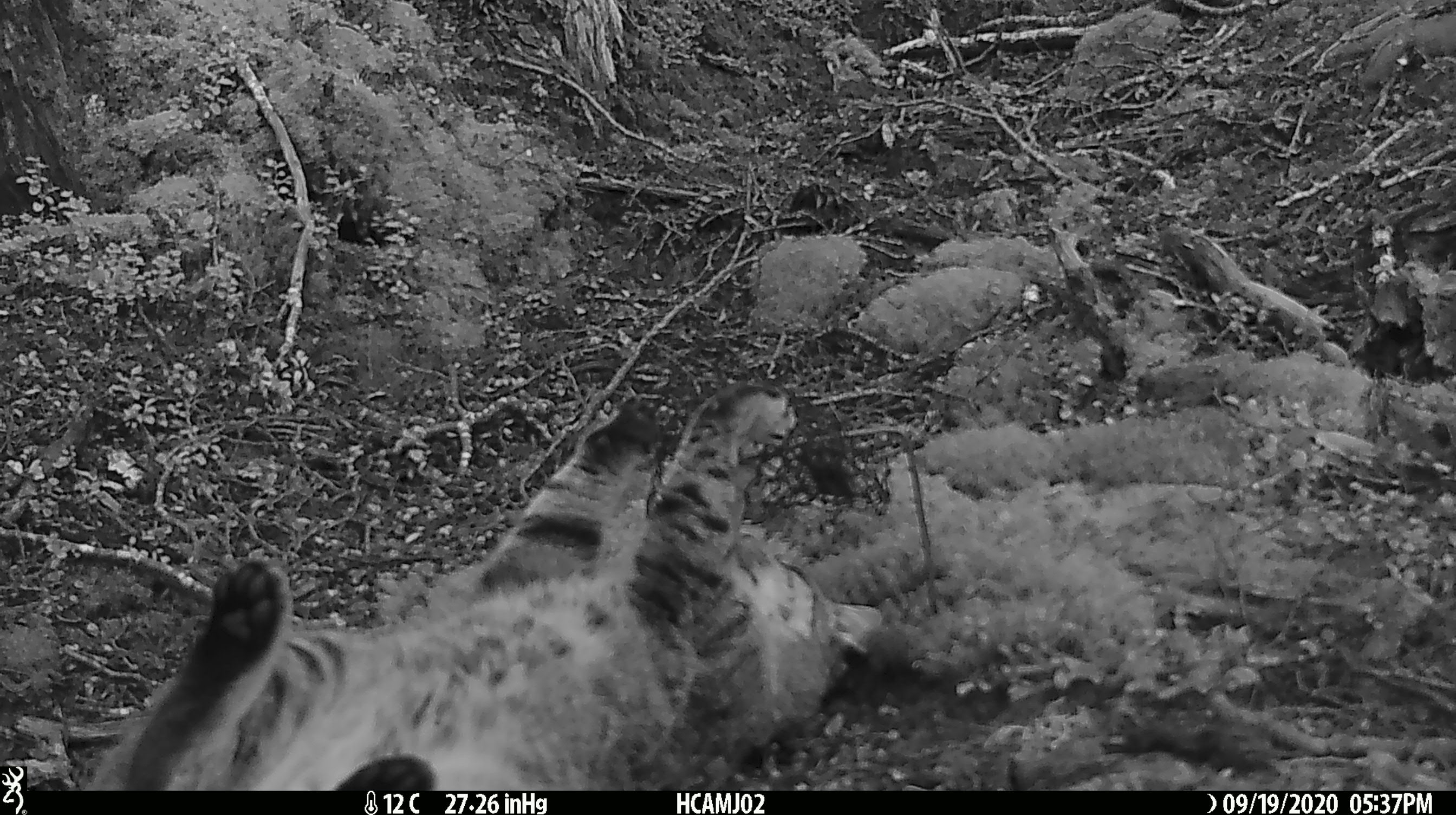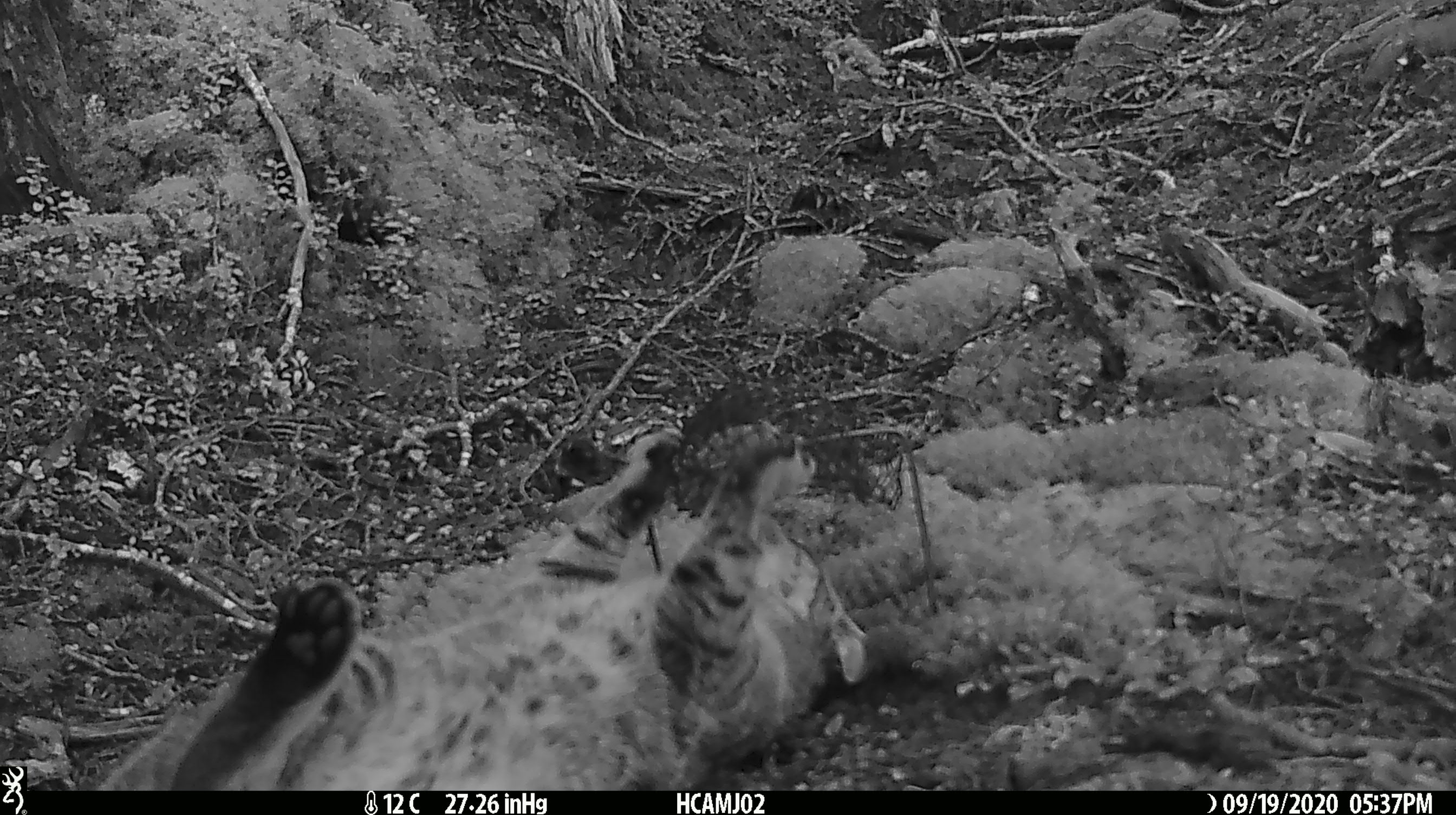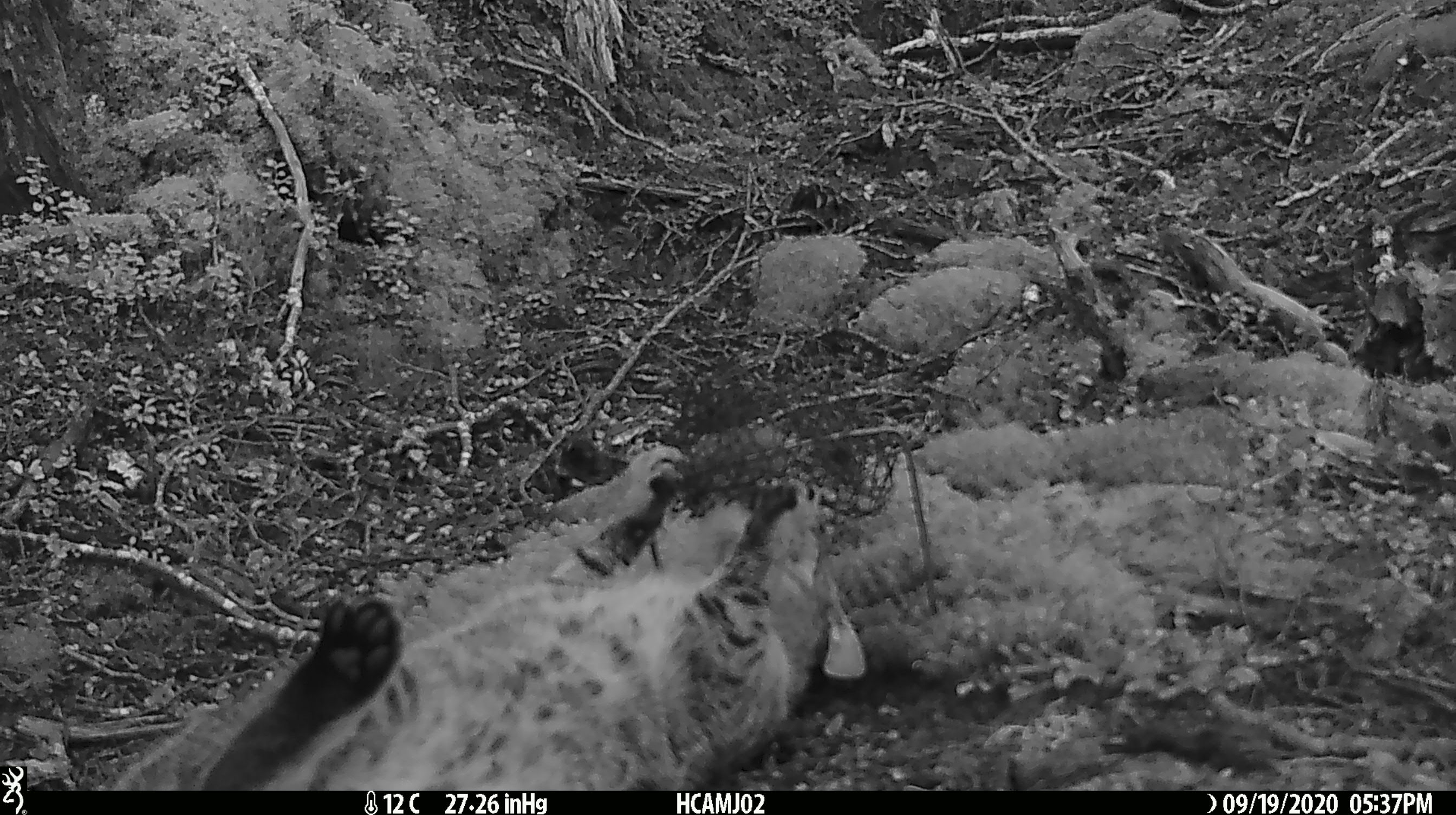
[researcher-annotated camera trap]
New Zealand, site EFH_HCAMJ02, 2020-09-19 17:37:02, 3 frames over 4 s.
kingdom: Animalia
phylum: Chordata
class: Mammalia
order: Carnivora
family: Felidae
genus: Felis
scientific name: Felis catus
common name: domestic cat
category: cat